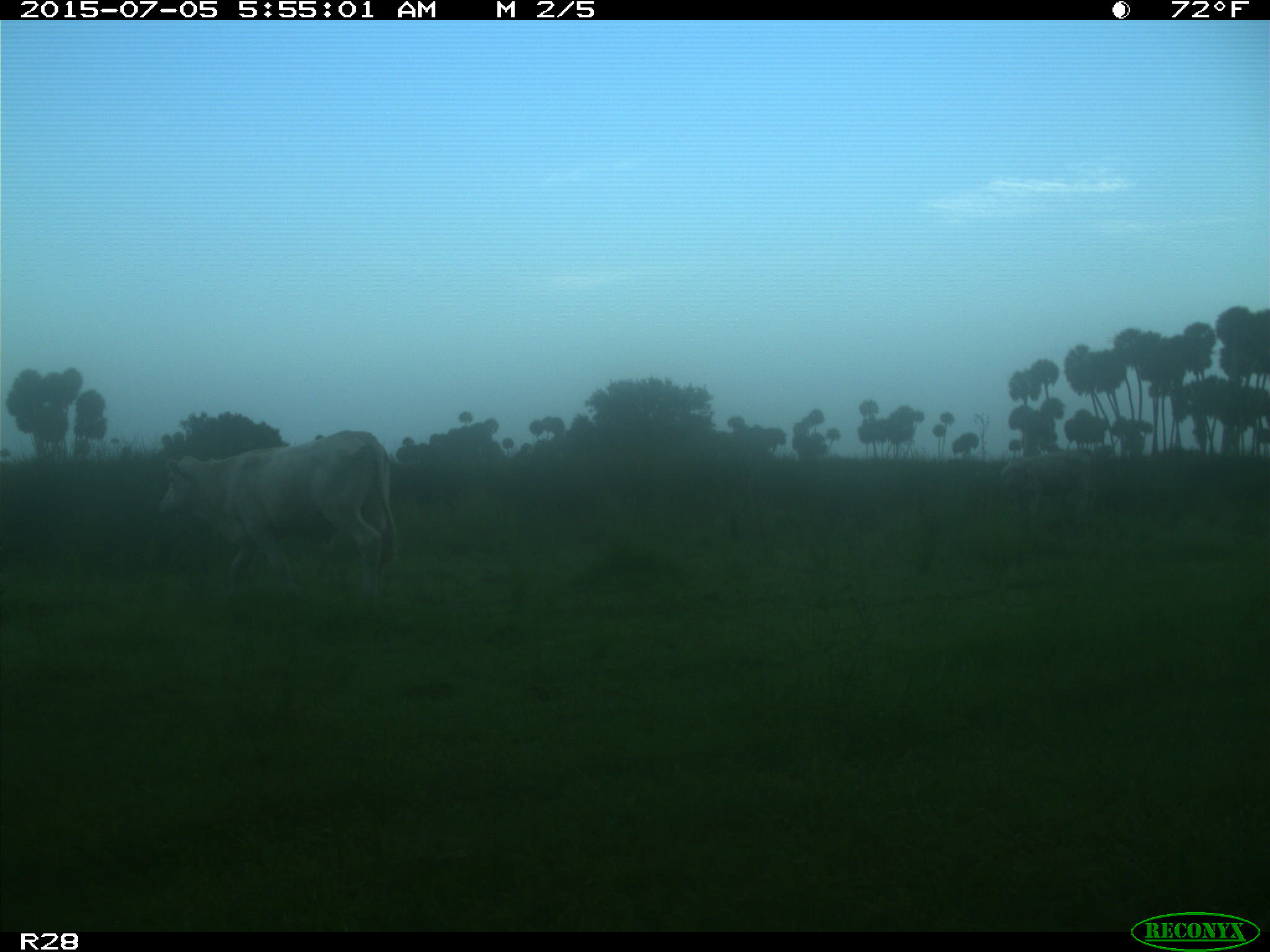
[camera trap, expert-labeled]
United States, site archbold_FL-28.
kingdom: Animalia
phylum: Chordata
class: Mammalia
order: Artiodactyla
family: Bovidae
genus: Bos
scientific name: Bos taurus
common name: domestic cow